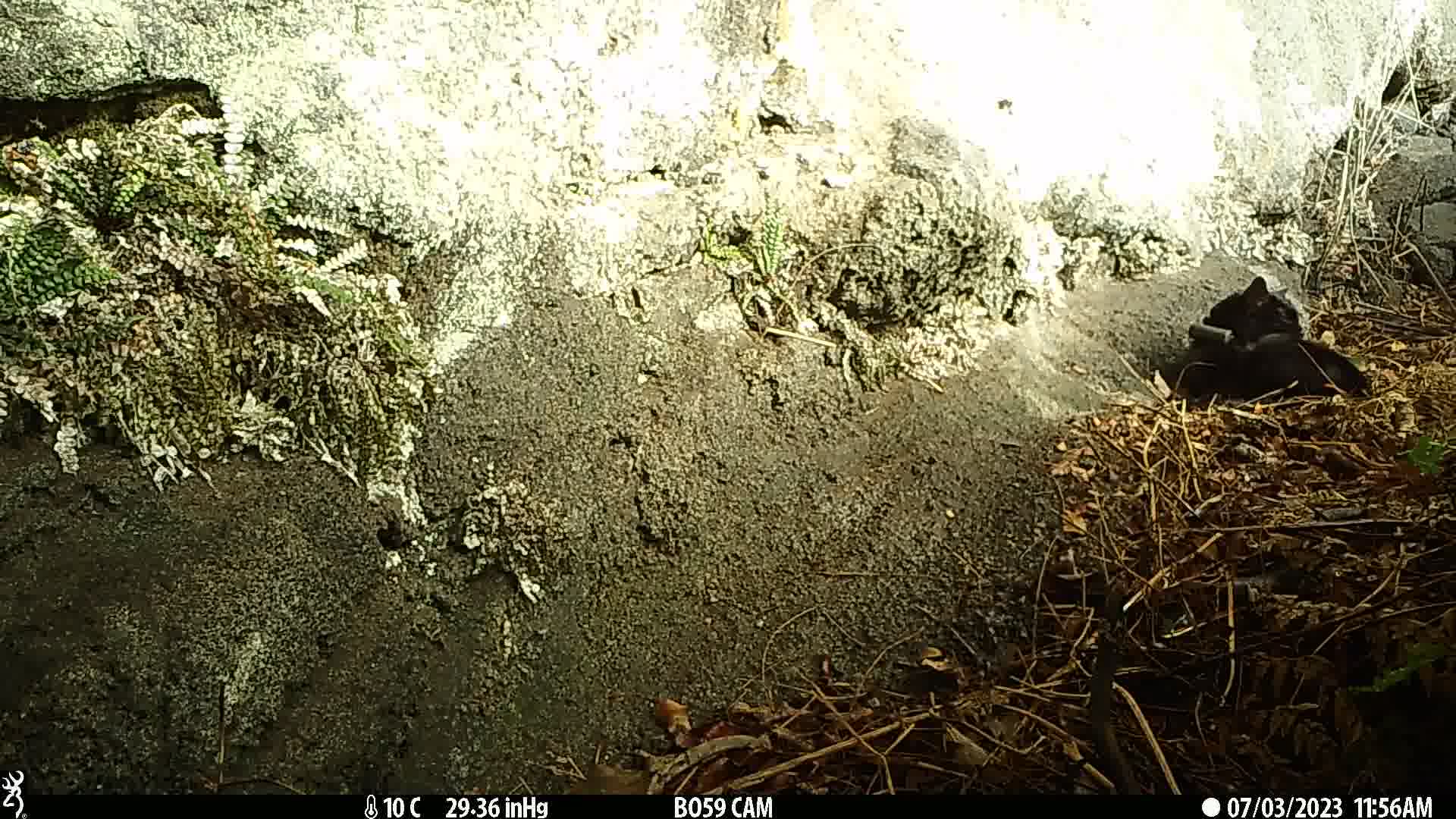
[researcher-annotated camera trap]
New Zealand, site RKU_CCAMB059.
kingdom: Animalia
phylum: Chordata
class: Mammalia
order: Carnivora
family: Felidae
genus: Felis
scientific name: Felis catus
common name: domestic cat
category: cat